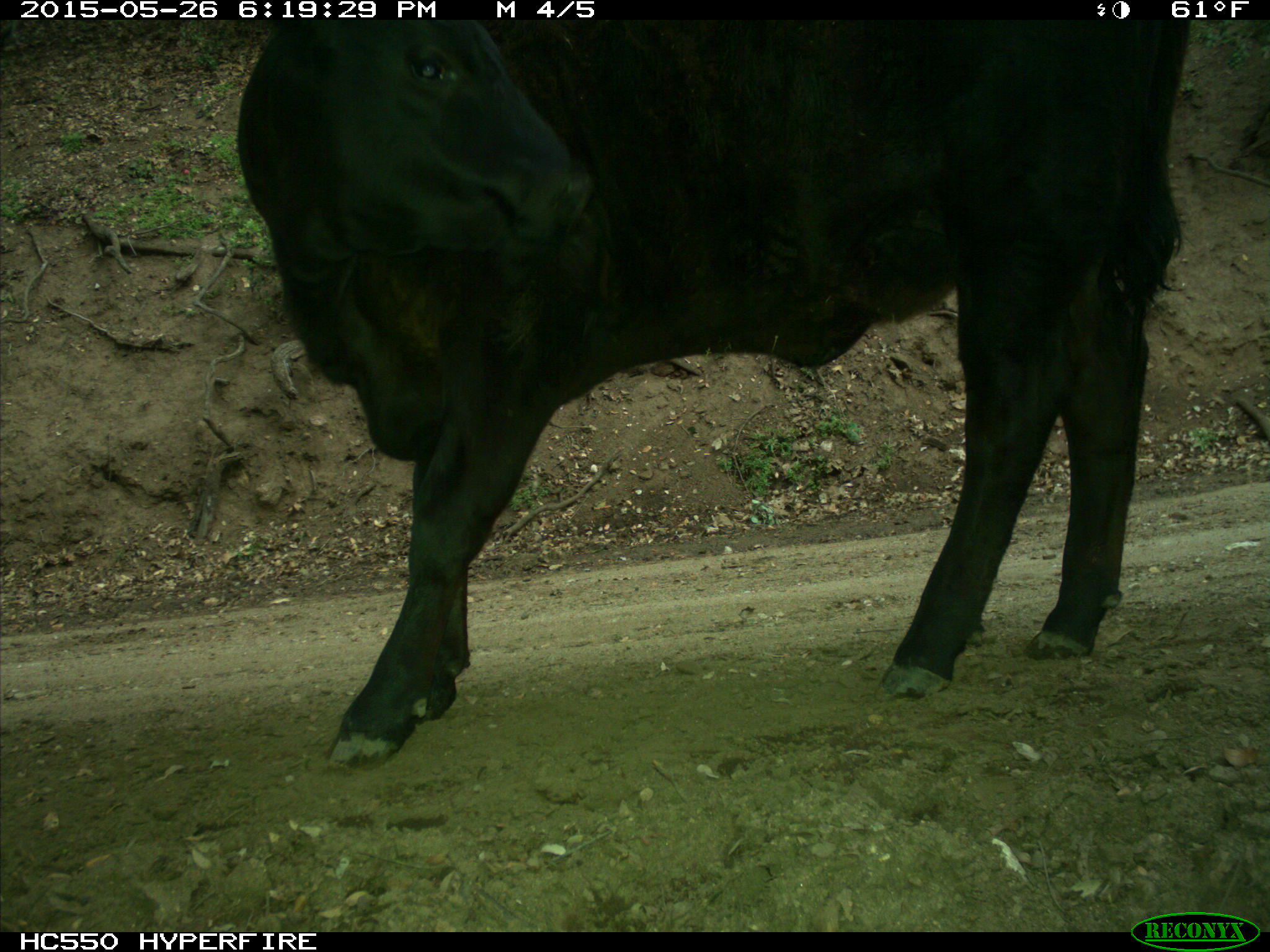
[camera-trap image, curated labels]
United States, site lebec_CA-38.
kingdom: Animalia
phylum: Chordata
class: Mammalia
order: Artiodactyla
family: Bovidae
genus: Bos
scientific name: Bos taurus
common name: domestic cow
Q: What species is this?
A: Bos taurus (domestic cow).